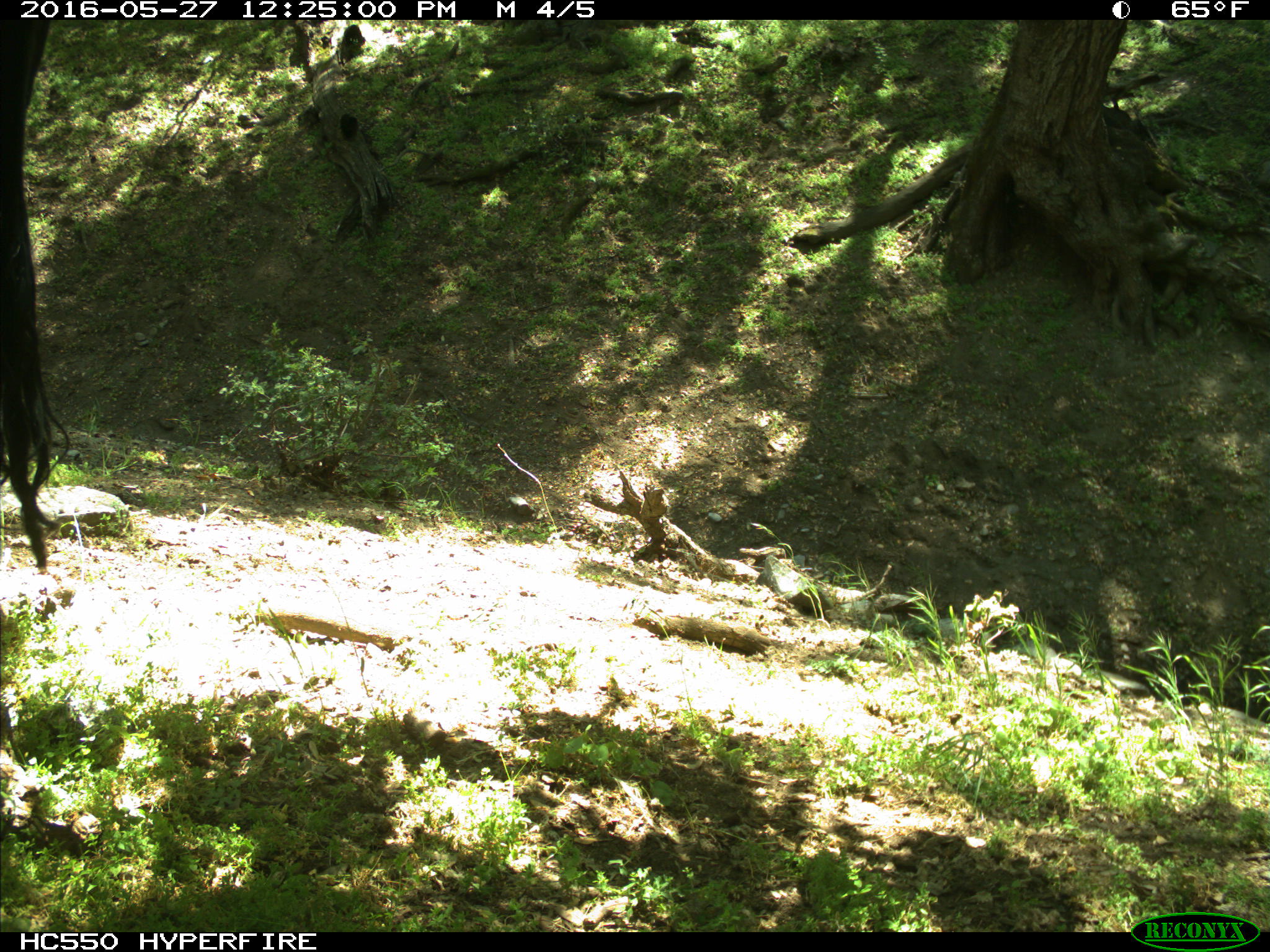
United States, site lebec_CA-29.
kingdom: Animalia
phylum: Chordata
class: Mammalia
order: Artiodactyla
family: Bovidae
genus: Bos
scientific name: Bos taurus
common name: domestic cow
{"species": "Bos taurus (domestic cow)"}